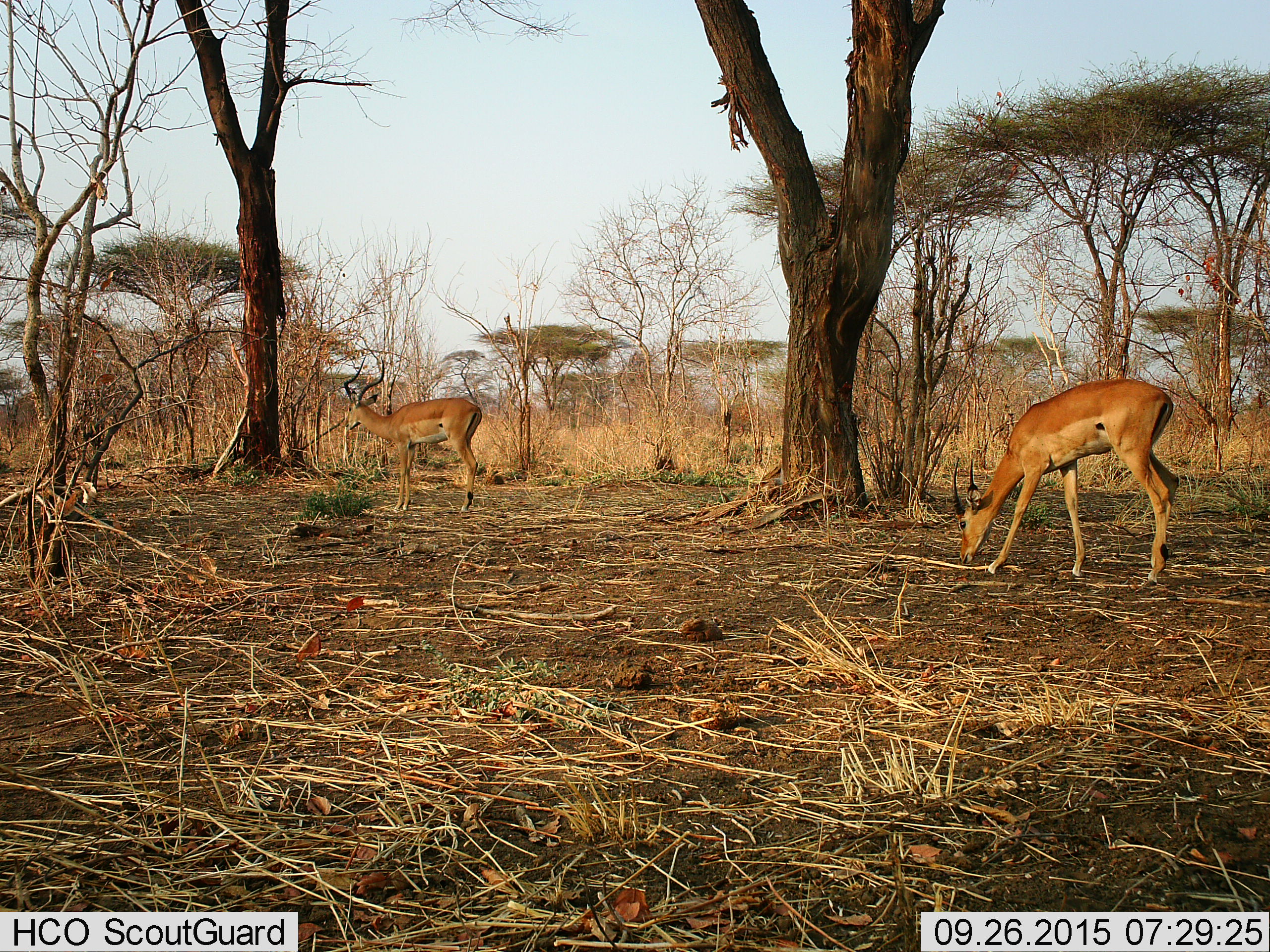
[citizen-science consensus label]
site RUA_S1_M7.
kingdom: Animalia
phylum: Chordata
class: Mammalia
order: Artiodactyla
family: Bovidae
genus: Aepyceros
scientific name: Aepyceros melampus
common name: impala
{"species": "impala (Aepyceros melampus)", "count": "2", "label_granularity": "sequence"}